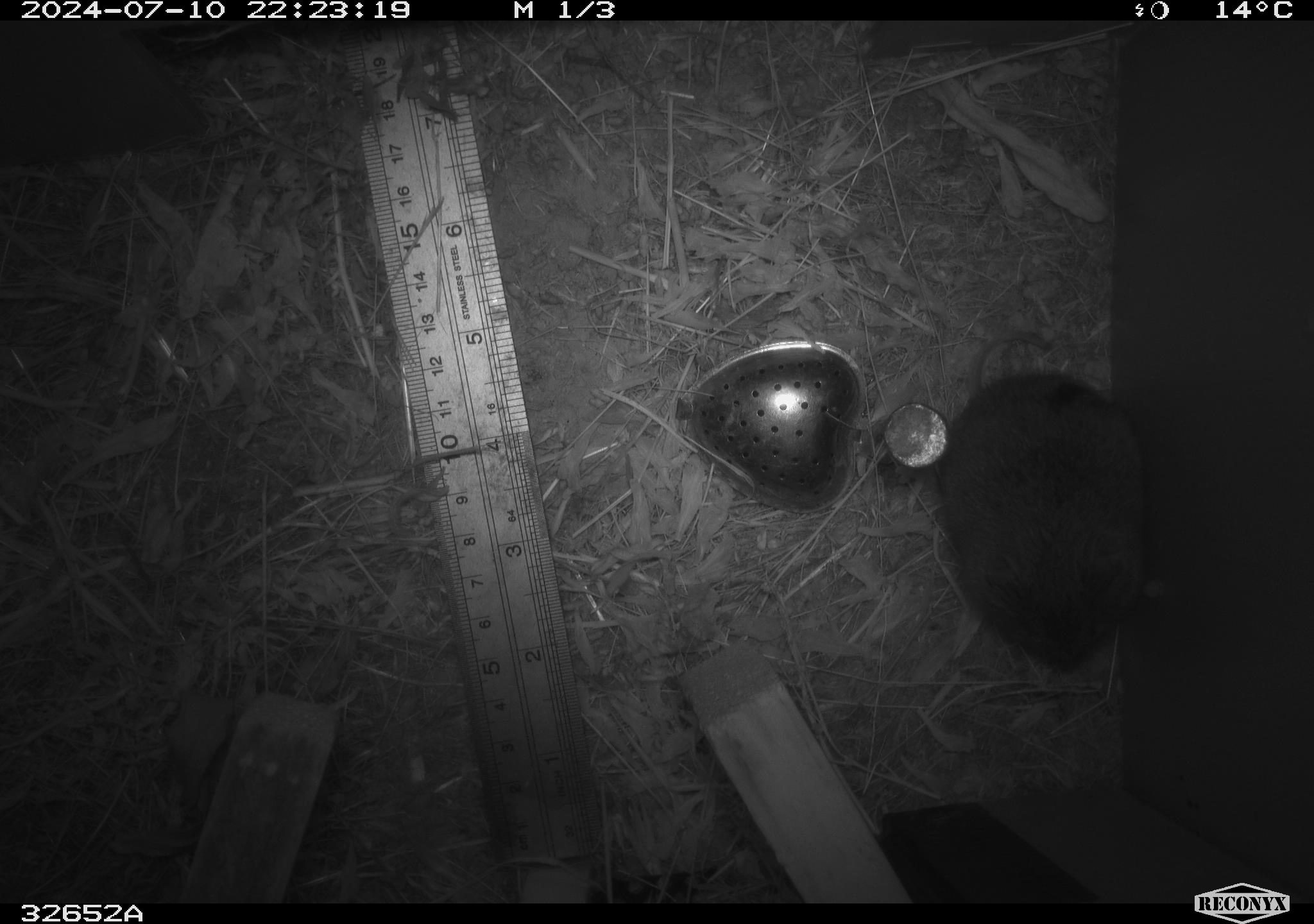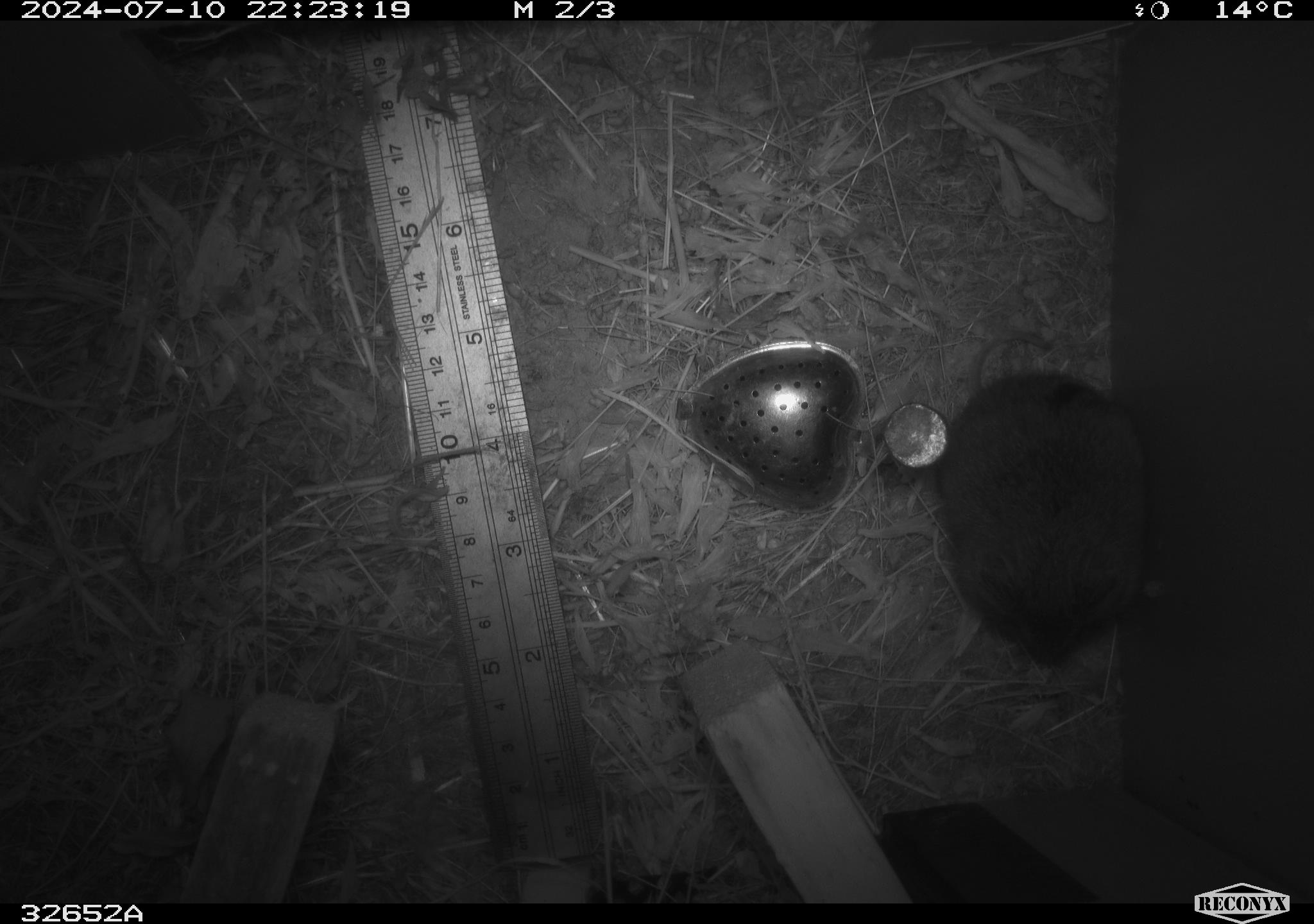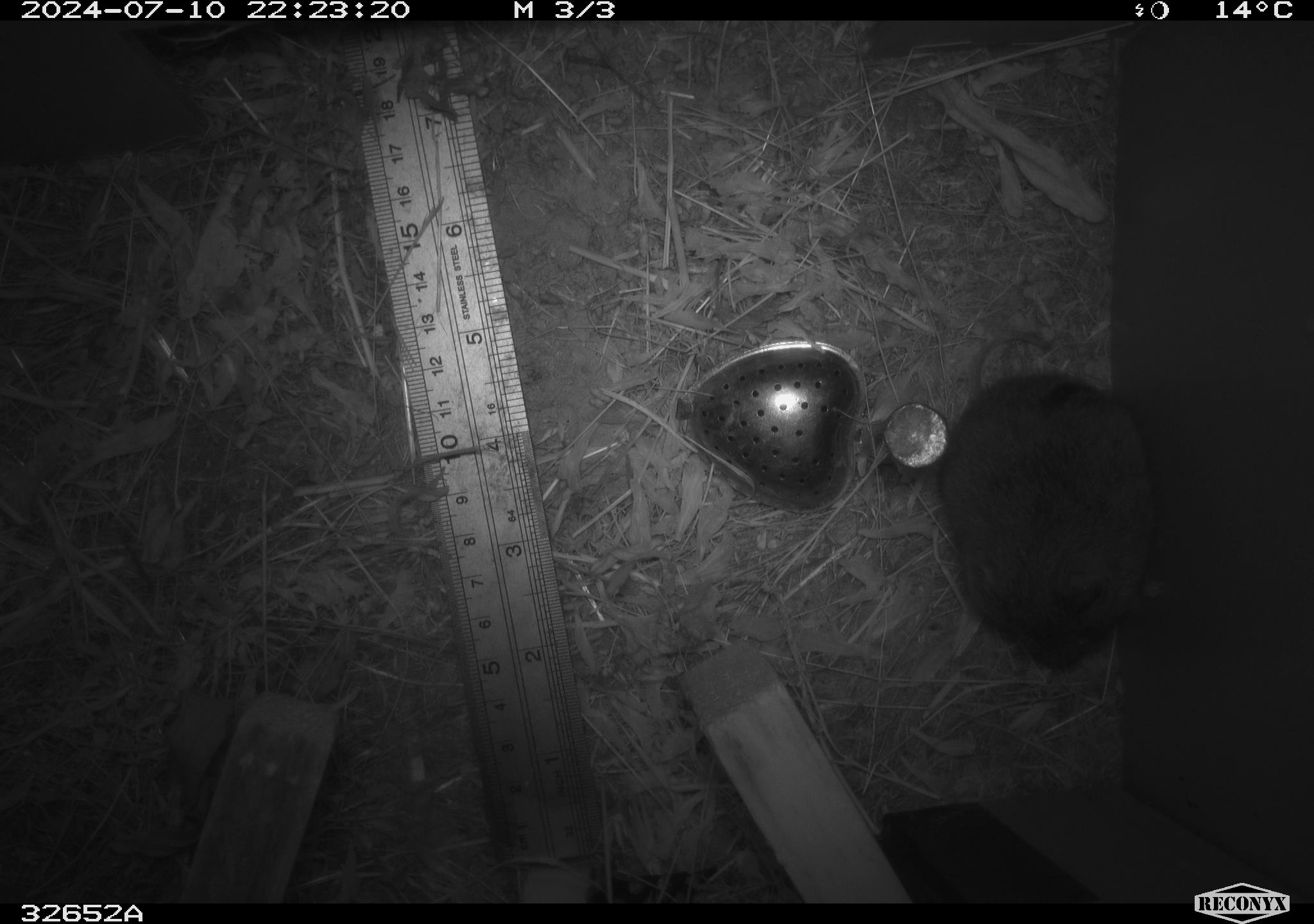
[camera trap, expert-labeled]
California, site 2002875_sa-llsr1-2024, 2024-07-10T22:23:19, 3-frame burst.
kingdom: Animalia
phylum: Chordata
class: Mammalia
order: Rodentia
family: Cricetidae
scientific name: Arvicolinae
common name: voles, lemmings, and muskrats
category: arvicolinae subfamily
Arvicolinae subfamily (voles, lemmings, and muskrats) (Arvicolinae).